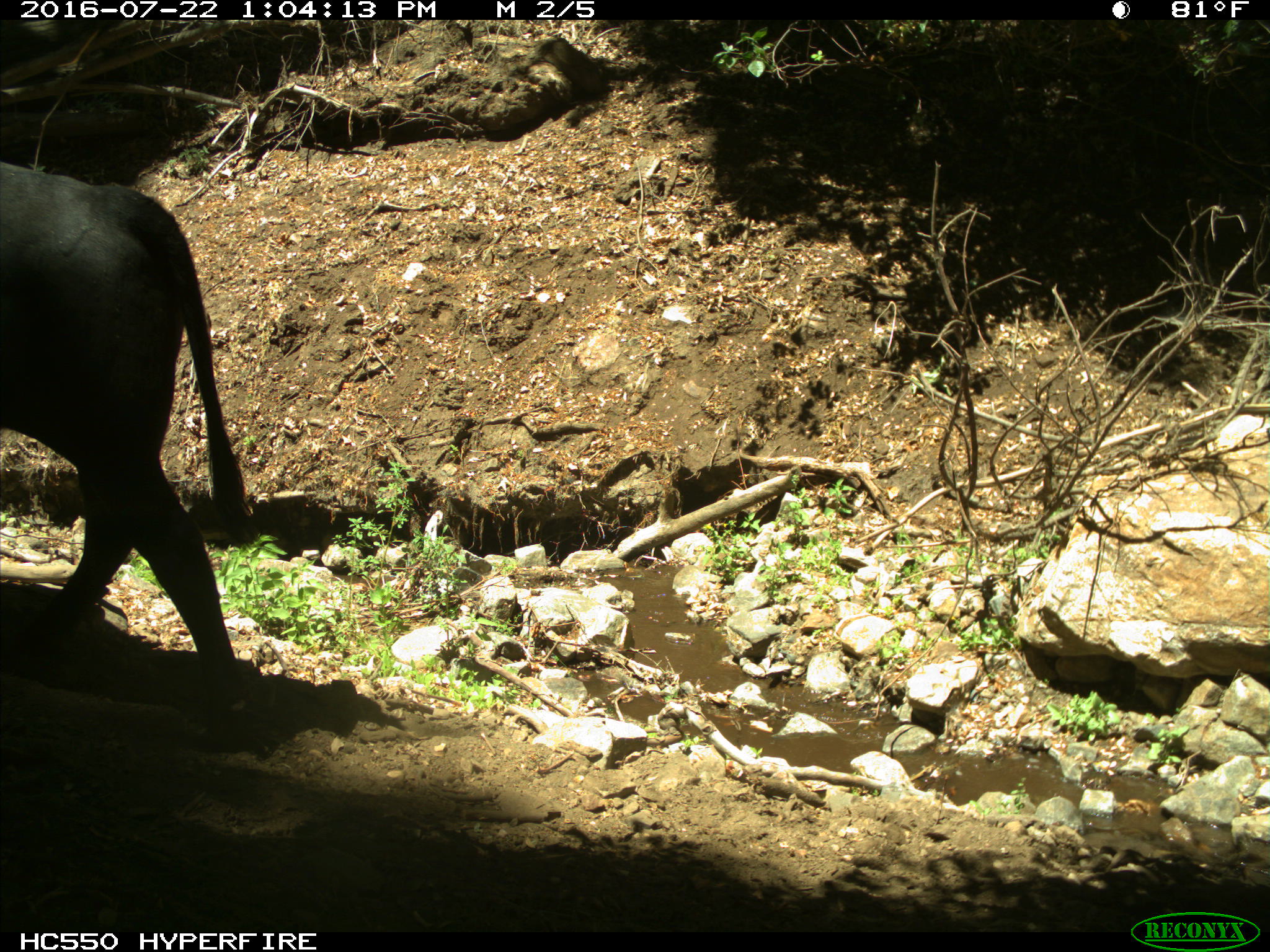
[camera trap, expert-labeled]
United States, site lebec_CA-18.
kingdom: Animalia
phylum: Chordata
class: Mammalia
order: Artiodactyla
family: Bovidae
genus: Bos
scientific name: Bos taurus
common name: domestic cow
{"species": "Bos taurus (domestic cow)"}